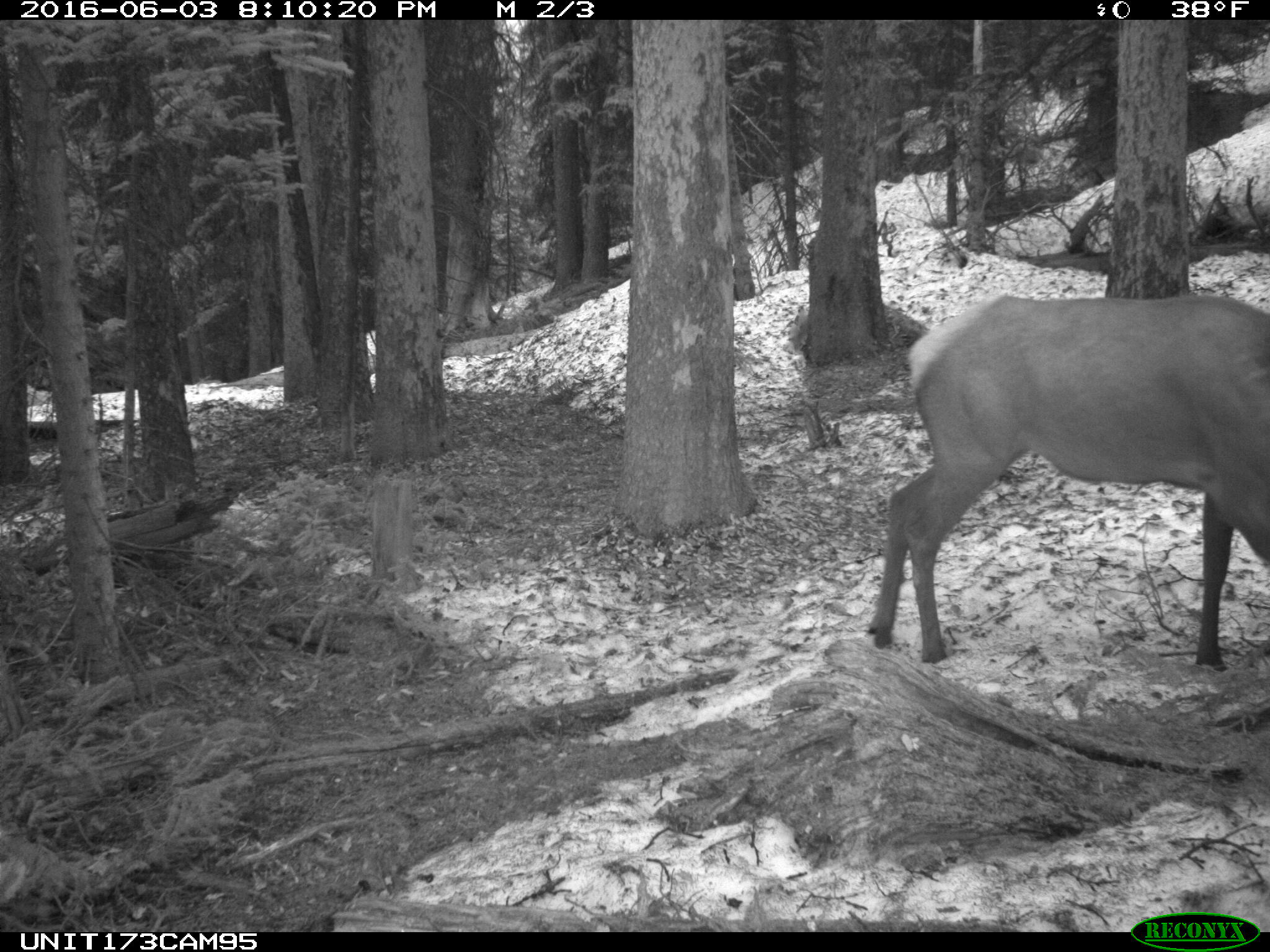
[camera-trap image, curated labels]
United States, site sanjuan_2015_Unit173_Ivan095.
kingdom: Animalia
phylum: Chordata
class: Mammalia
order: Artiodactyla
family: Cervidae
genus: Cervus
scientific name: Cervus elaphus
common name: red deer